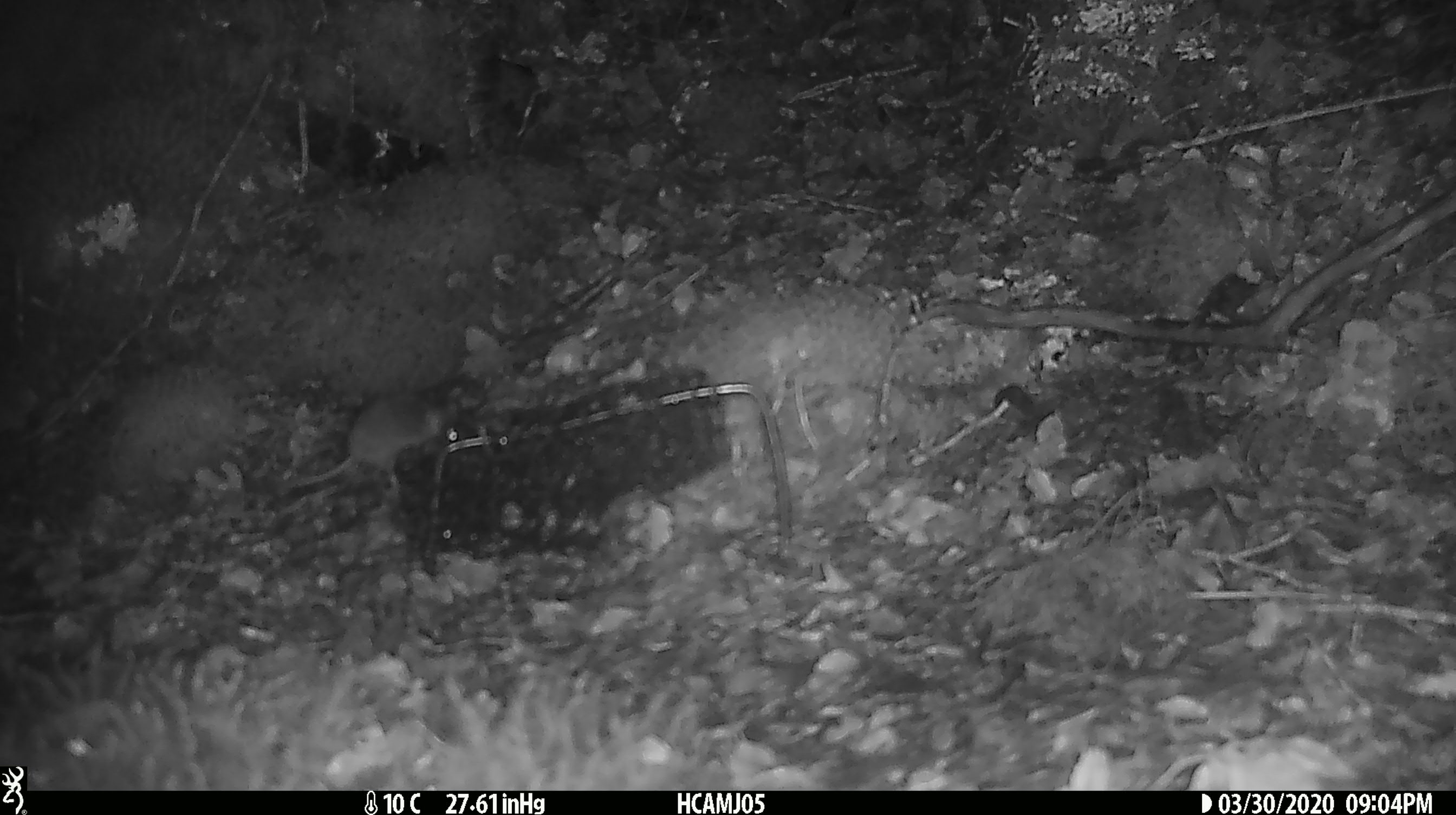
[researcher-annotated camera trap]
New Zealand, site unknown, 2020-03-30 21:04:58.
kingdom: Animalia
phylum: Chordata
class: Mammalia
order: Rodentia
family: Muridae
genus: Mus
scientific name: Mus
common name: mouse